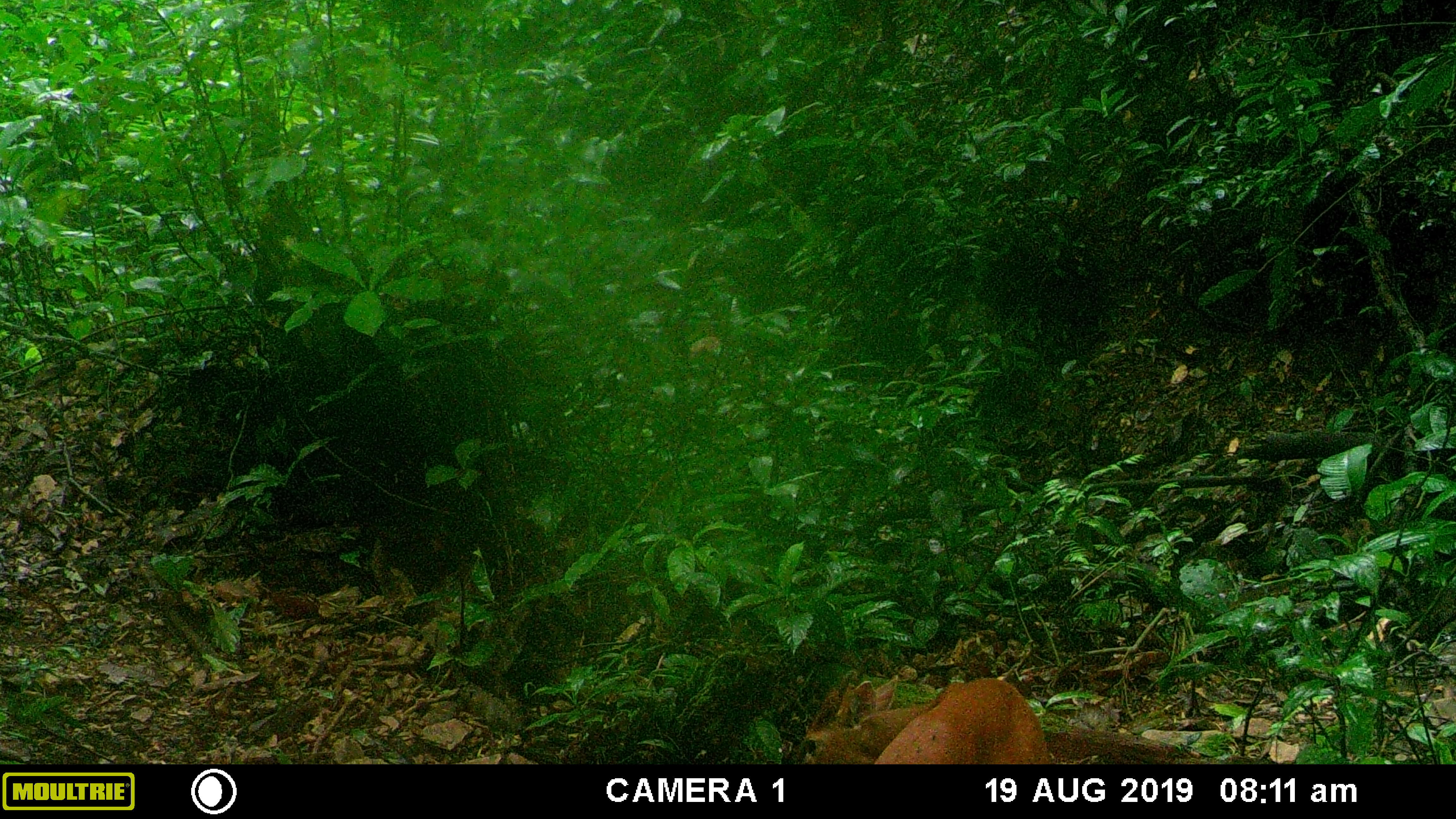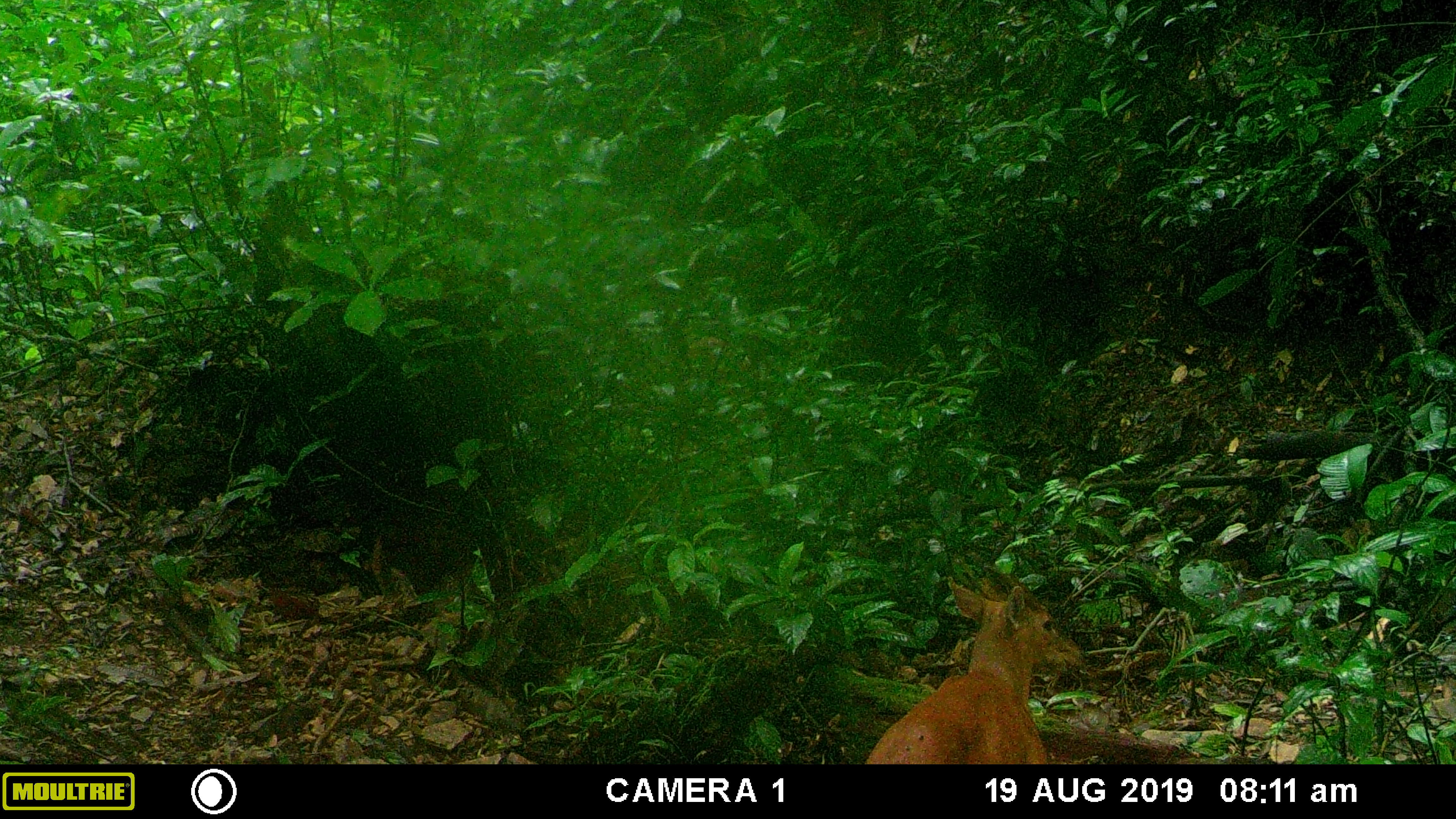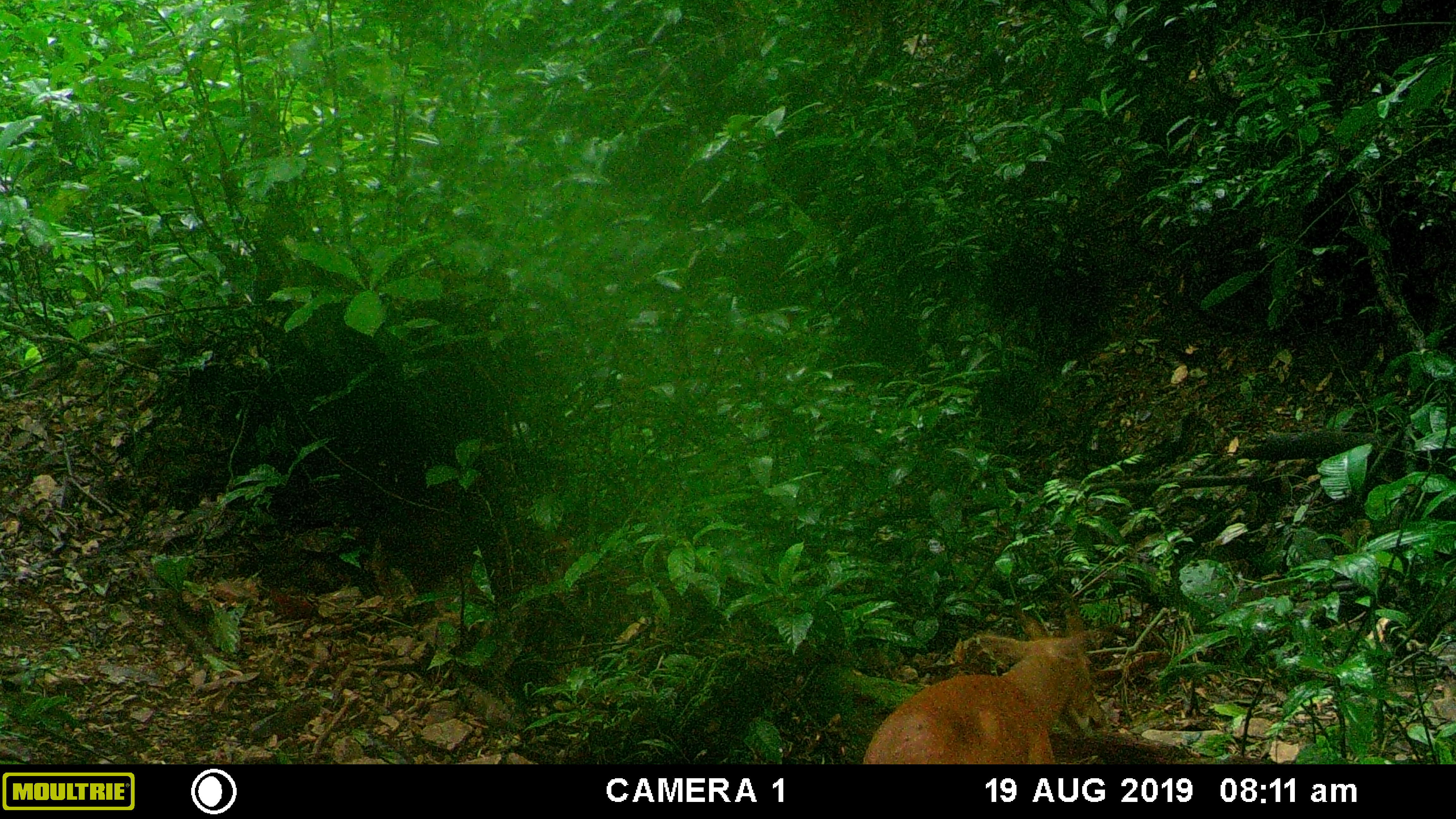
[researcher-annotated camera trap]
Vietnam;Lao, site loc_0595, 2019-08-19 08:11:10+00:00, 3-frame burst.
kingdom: Animalia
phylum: Chordata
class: Mammalia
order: Artiodactyla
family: Cervidae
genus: Muntiacus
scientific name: Muntiacus muntjak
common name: red muntjac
Red muntjac (Muntiacus muntjak). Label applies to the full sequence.